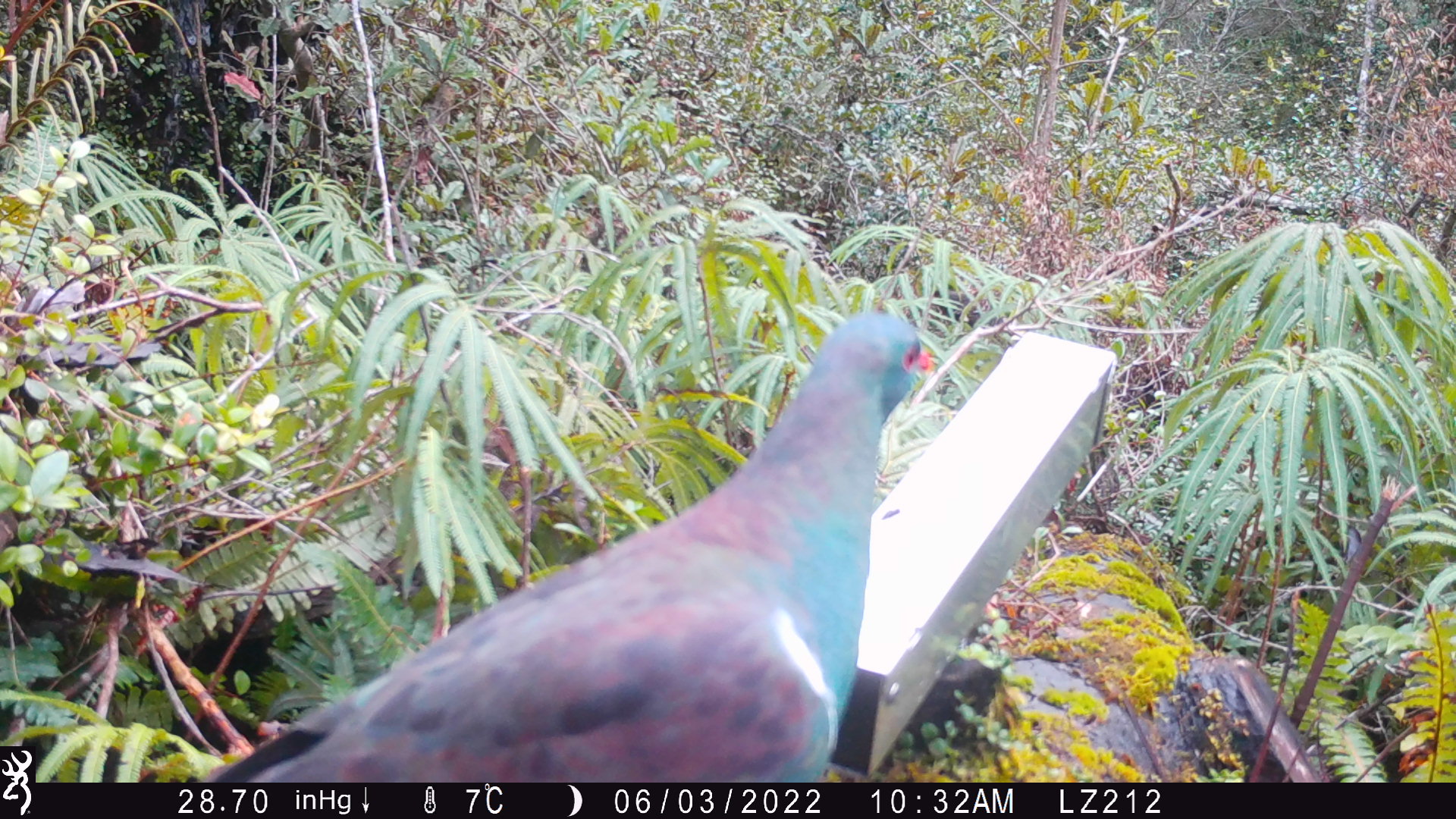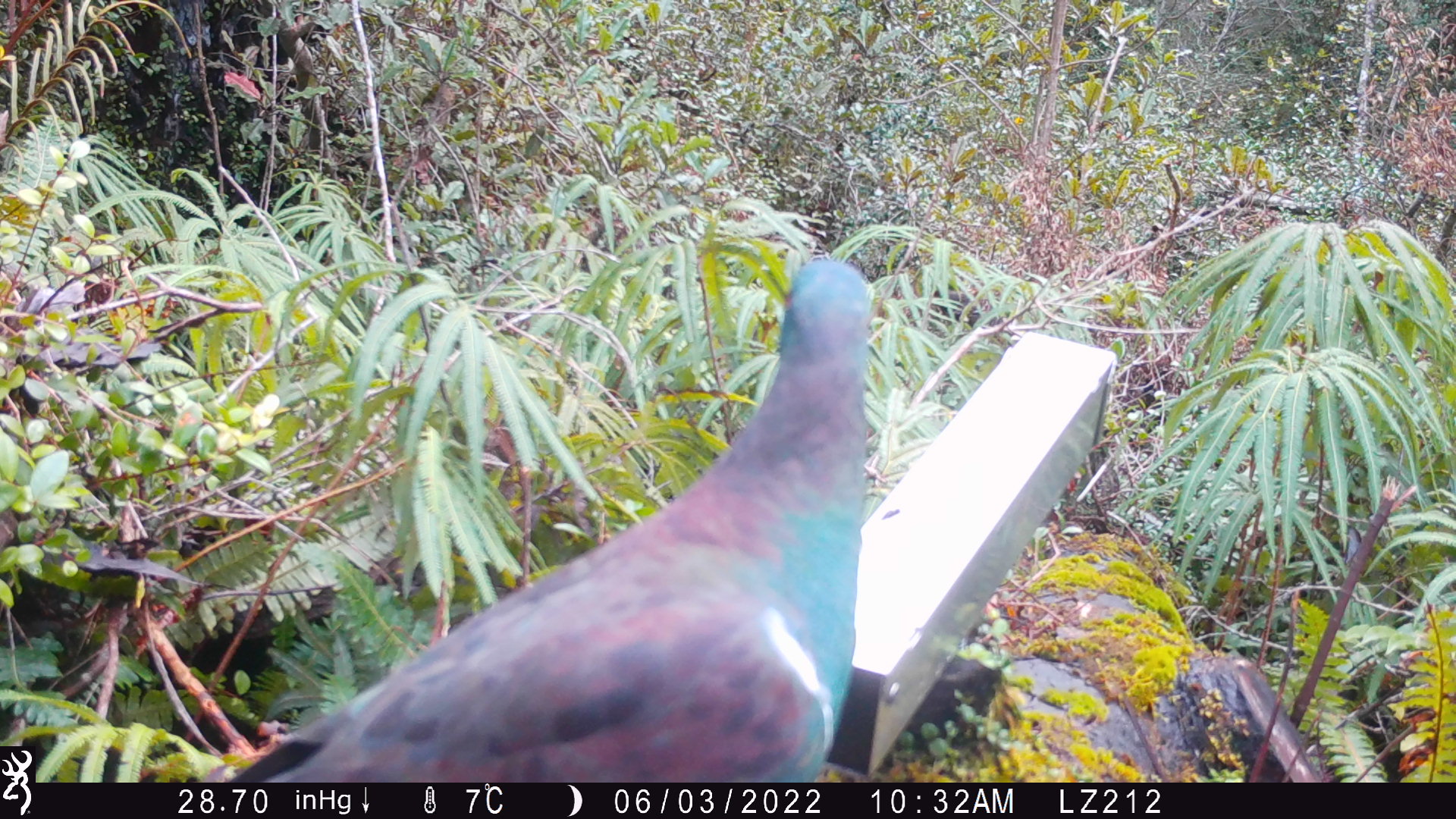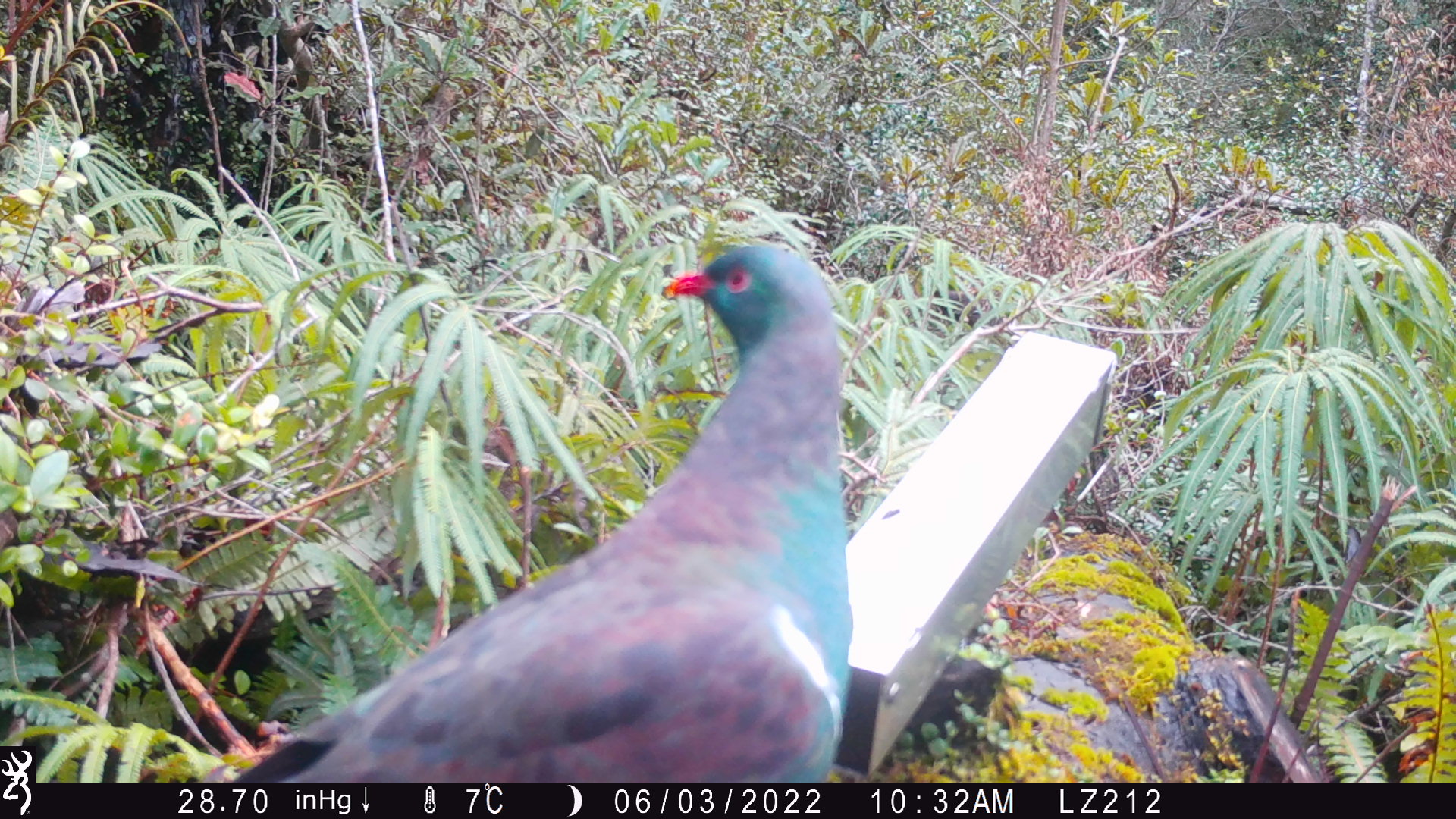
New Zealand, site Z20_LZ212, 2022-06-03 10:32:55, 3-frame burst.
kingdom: Animalia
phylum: Chordata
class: Aves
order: Columbiformes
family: Columbidae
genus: Hemiphaga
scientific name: Hemiphaga novaeseelandiae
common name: new zealand pigeon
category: kereru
Kereru (new zealand pigeon) (Hemiphaga novaeseelandiae).